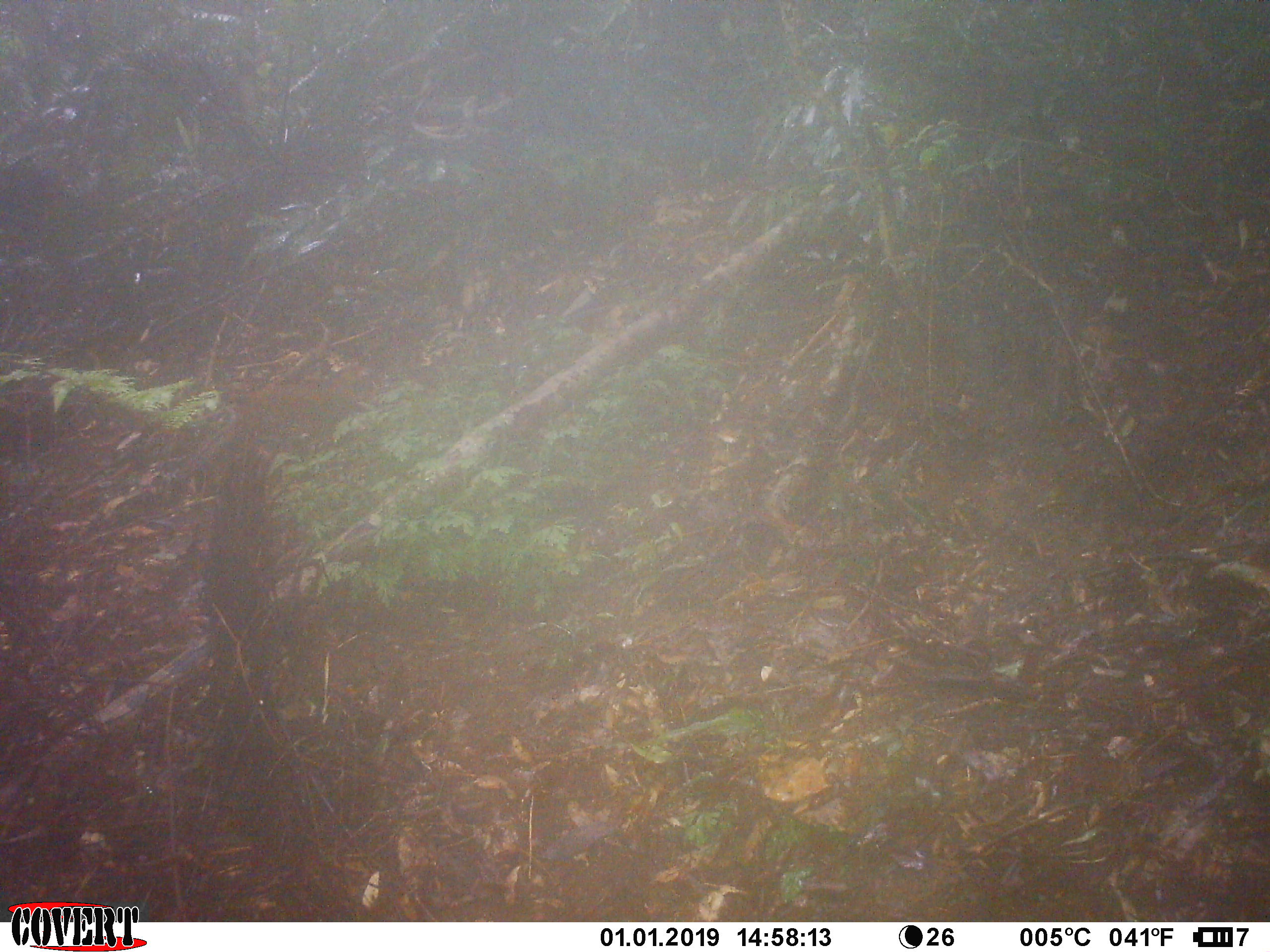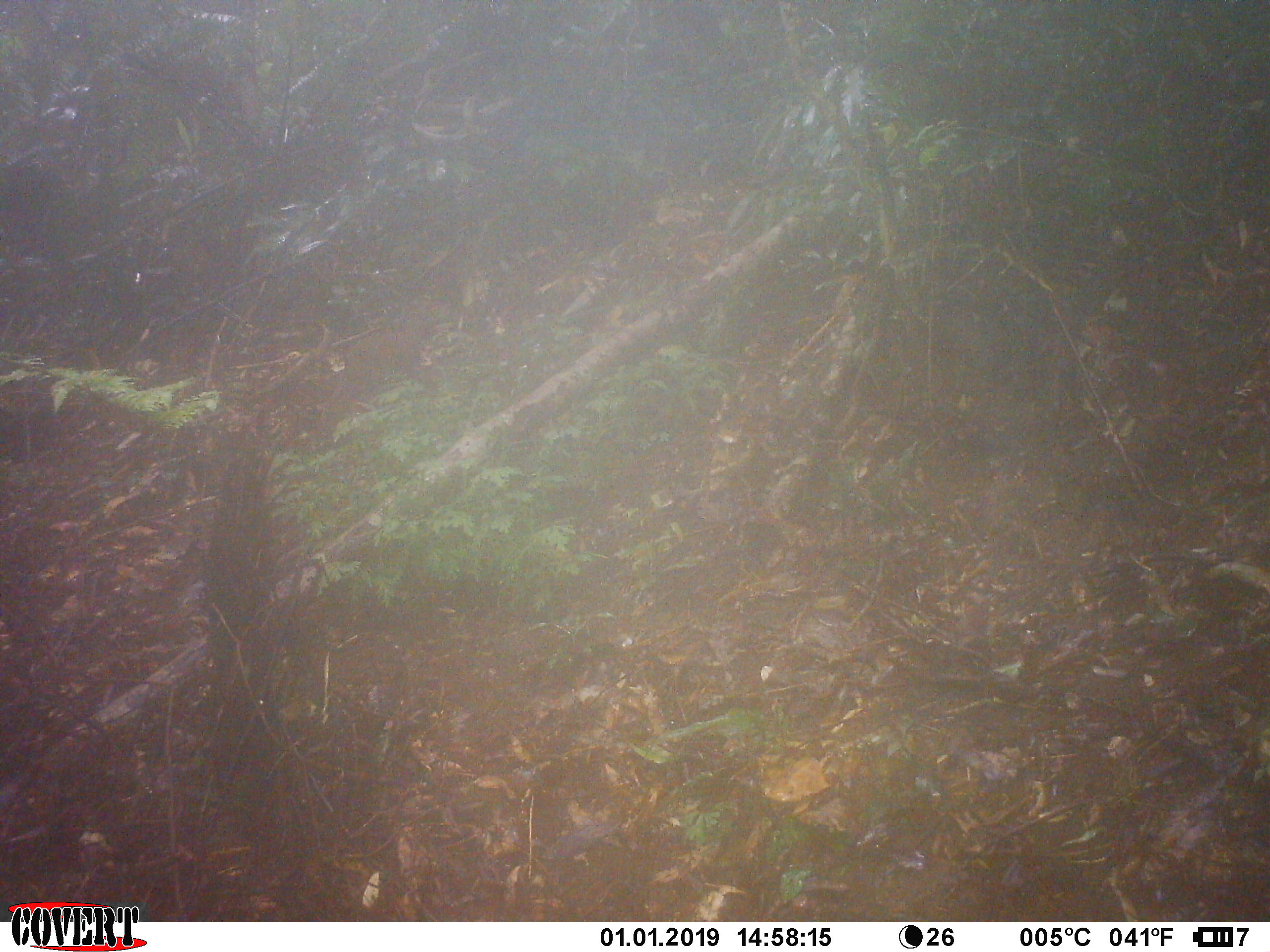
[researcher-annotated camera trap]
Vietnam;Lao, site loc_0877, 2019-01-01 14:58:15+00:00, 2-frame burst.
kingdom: Animalia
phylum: Chordata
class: Aves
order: Galliformes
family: Phasianidae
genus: Lophura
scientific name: Lophura nycthemera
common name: silver pheasant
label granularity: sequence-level